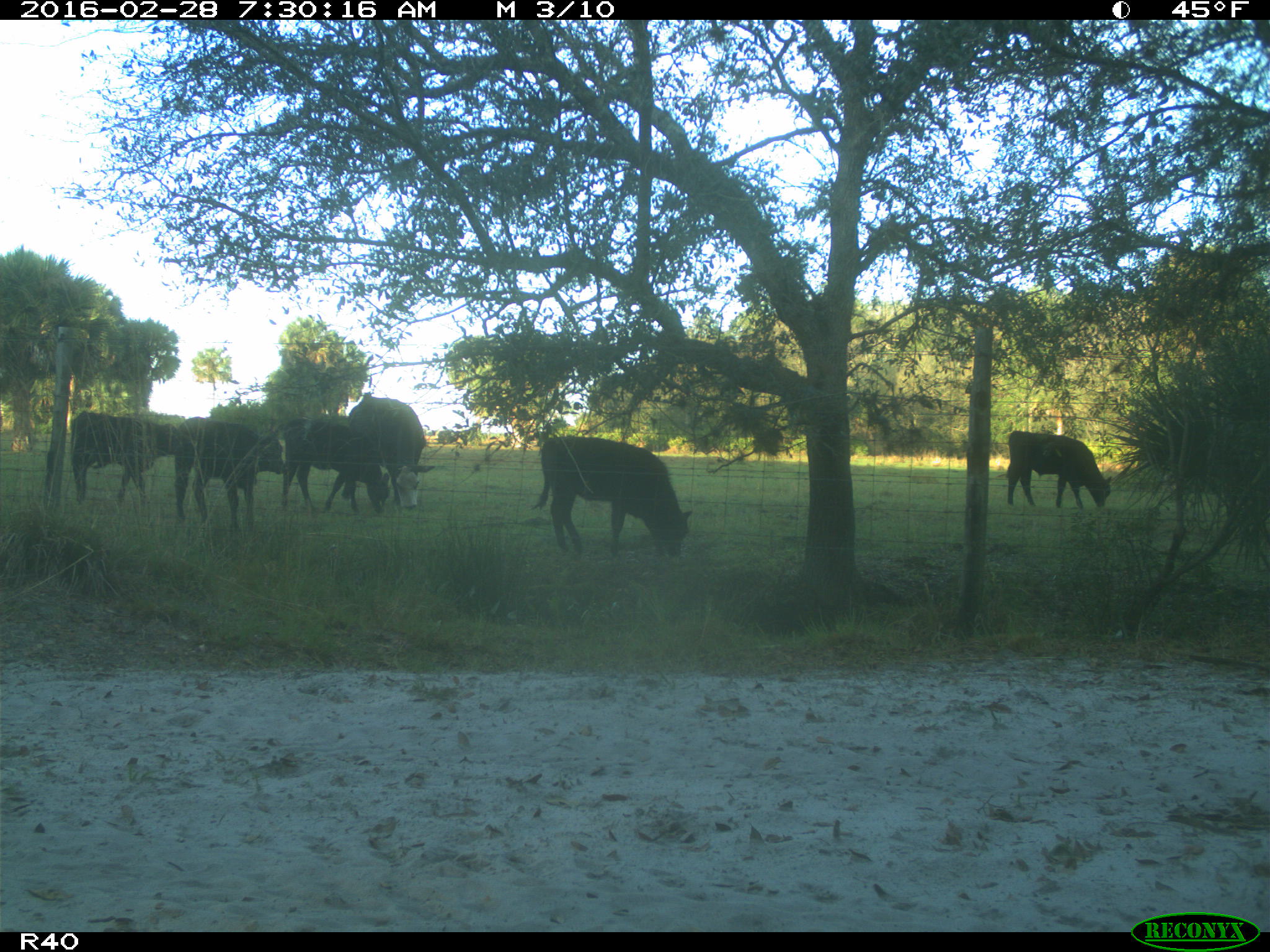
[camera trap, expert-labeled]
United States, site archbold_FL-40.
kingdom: Animalia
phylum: Chordata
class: Mammalia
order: Artiodactyla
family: Bovidae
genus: Bos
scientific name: Bos taurus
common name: domestic cow